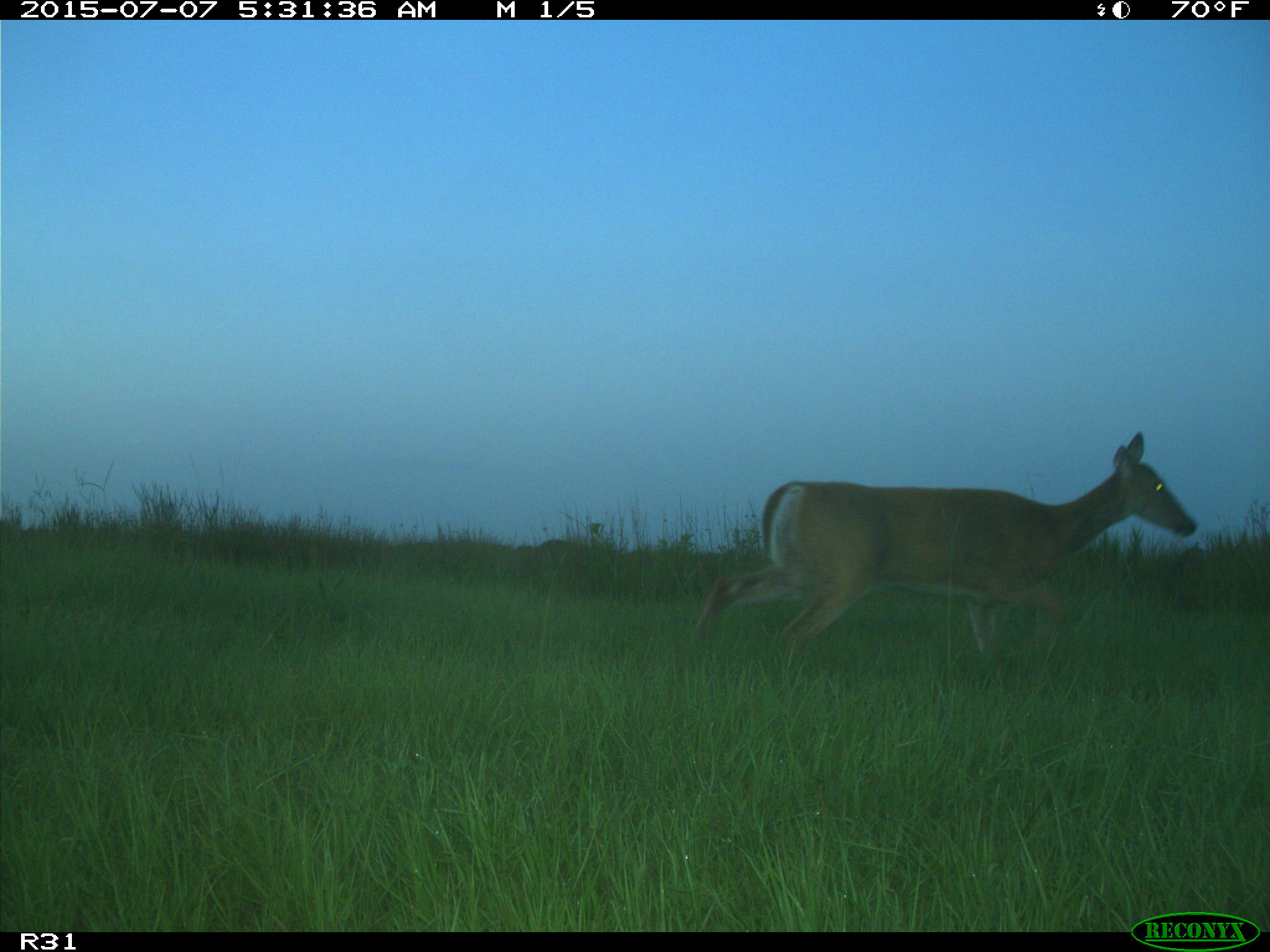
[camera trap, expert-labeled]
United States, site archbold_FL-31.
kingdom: Animalia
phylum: Chordata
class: Mammalia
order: Artiodactyla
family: Cervidae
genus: Odocoileus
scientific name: Odocoileus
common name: deer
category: unidentified deer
Unidentified deer (deer) (Odocoileus).